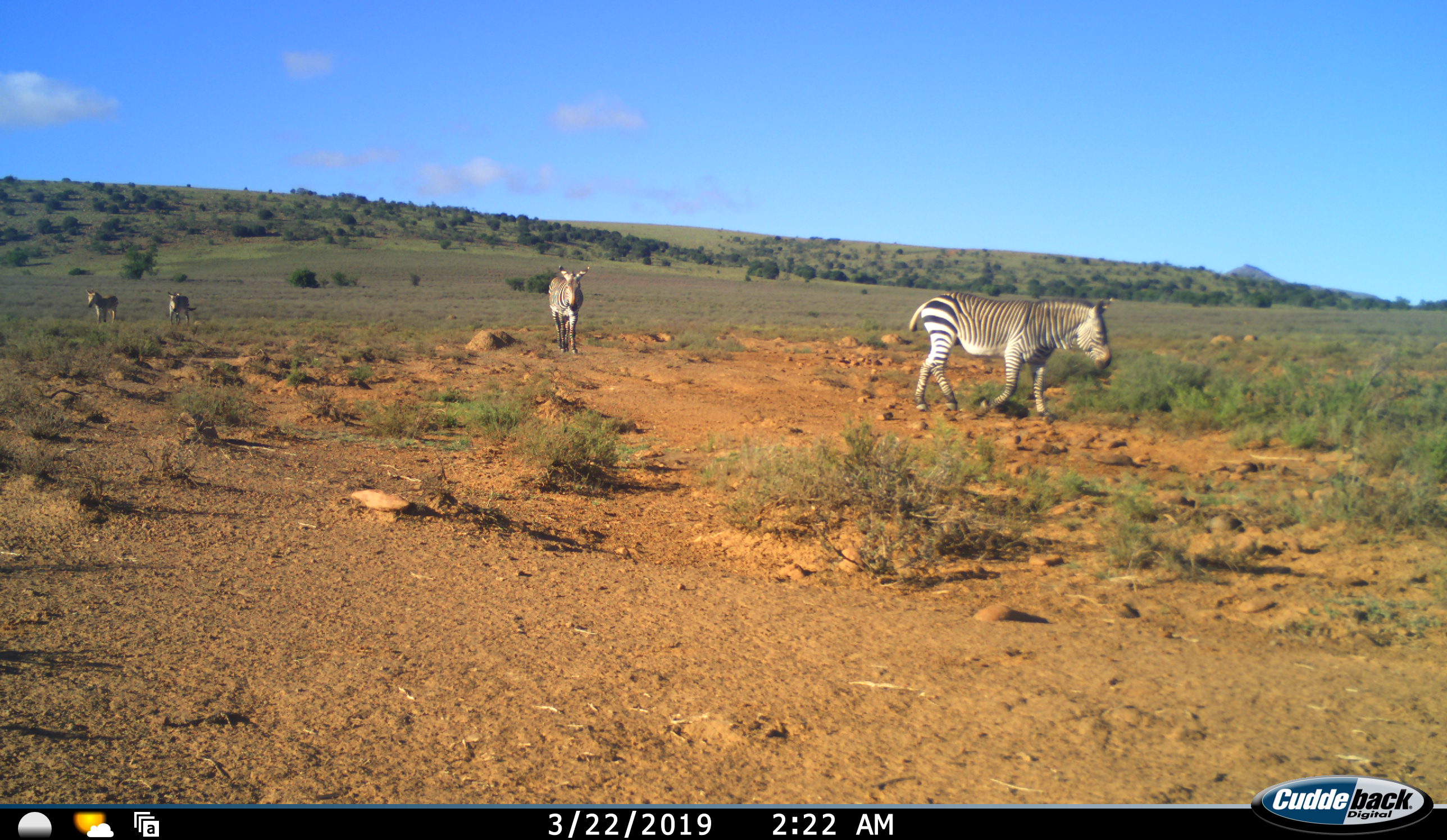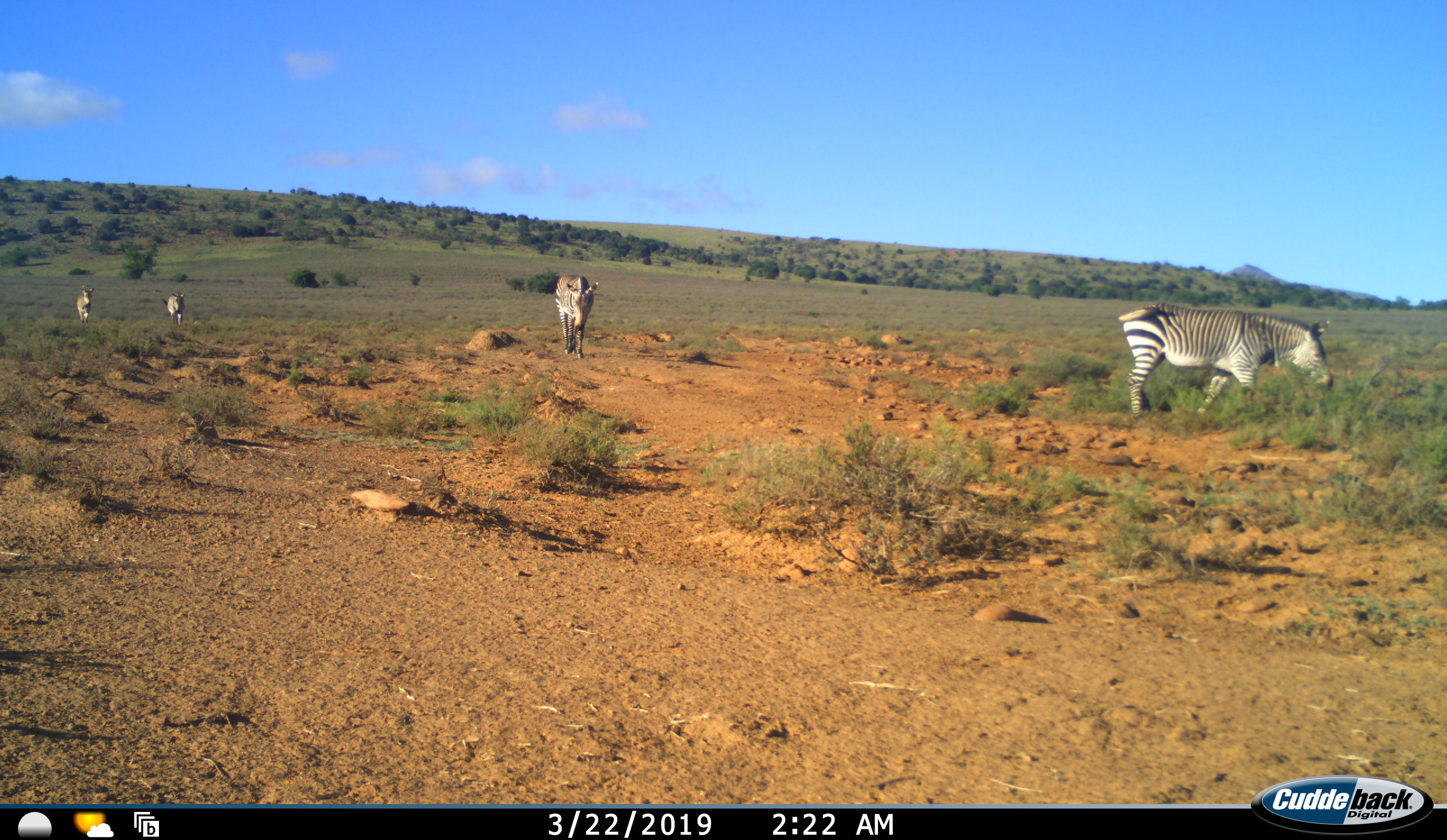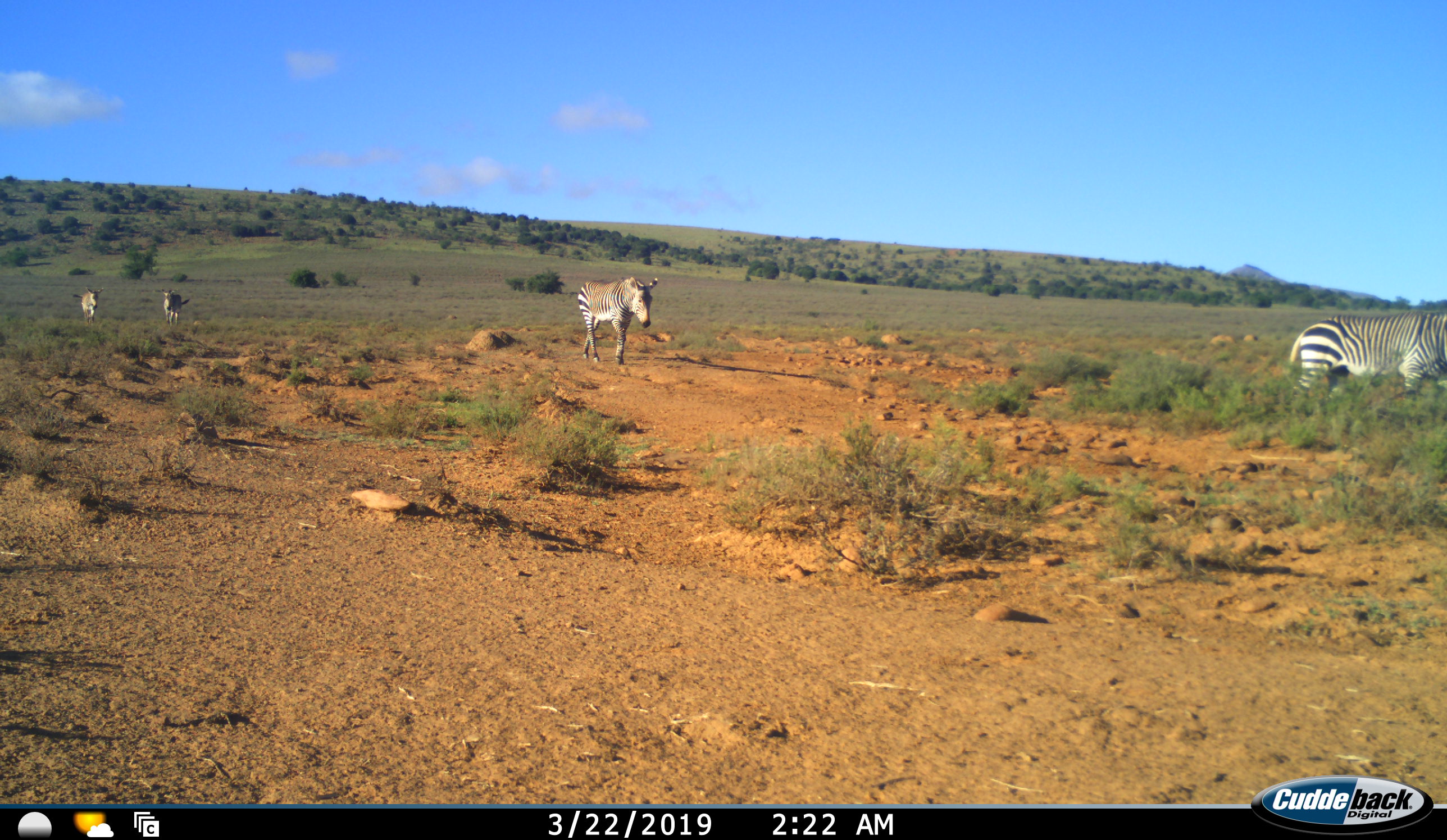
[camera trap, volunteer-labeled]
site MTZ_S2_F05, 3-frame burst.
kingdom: Animalia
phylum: Chordata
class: Mammalia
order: Perissodactyla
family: Equidae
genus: Equus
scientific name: Equus zebra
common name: mountain zebra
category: zebramountain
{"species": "zebramountain (mountain zebra) (Equus zebra)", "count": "4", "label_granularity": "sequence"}